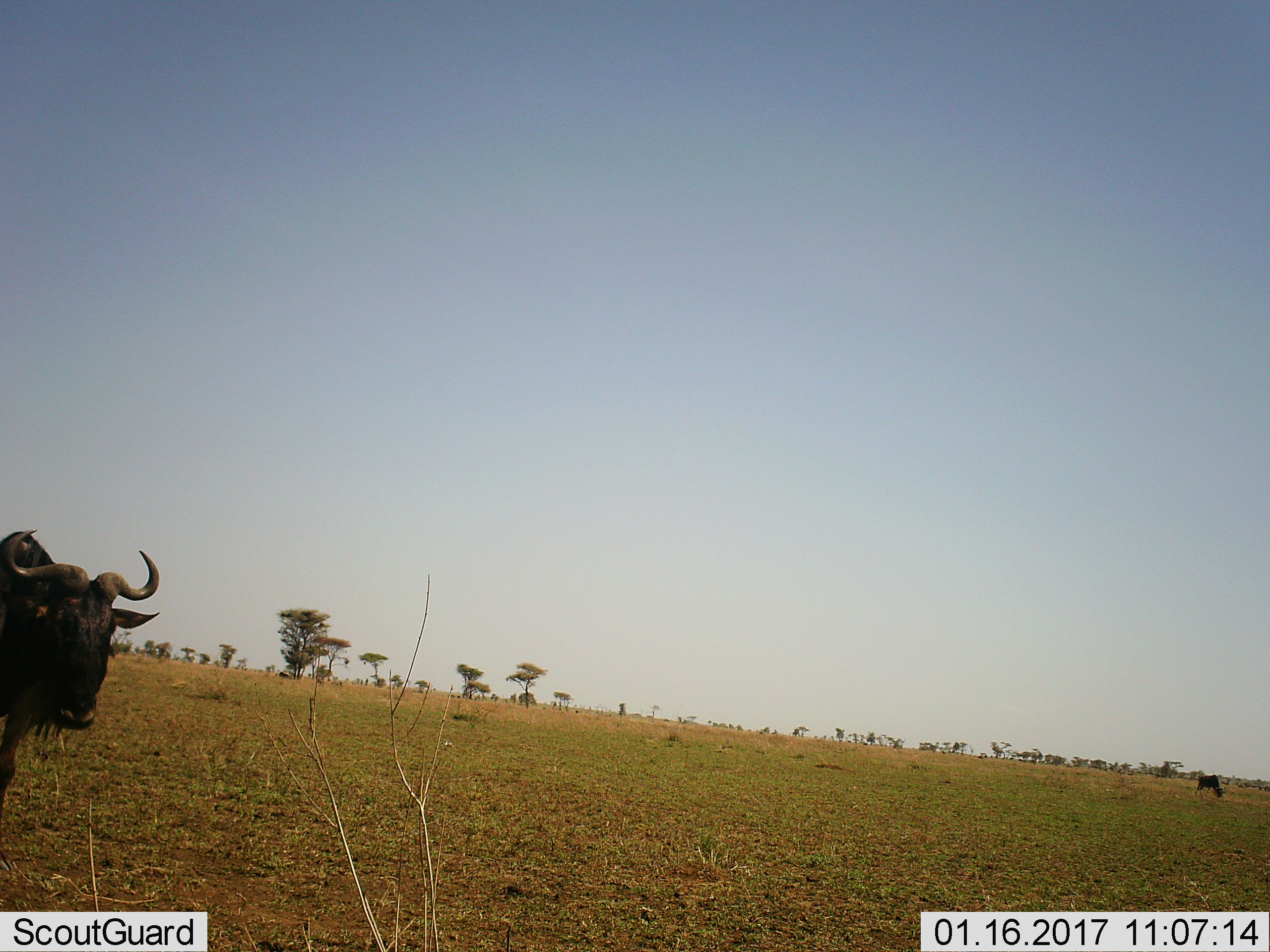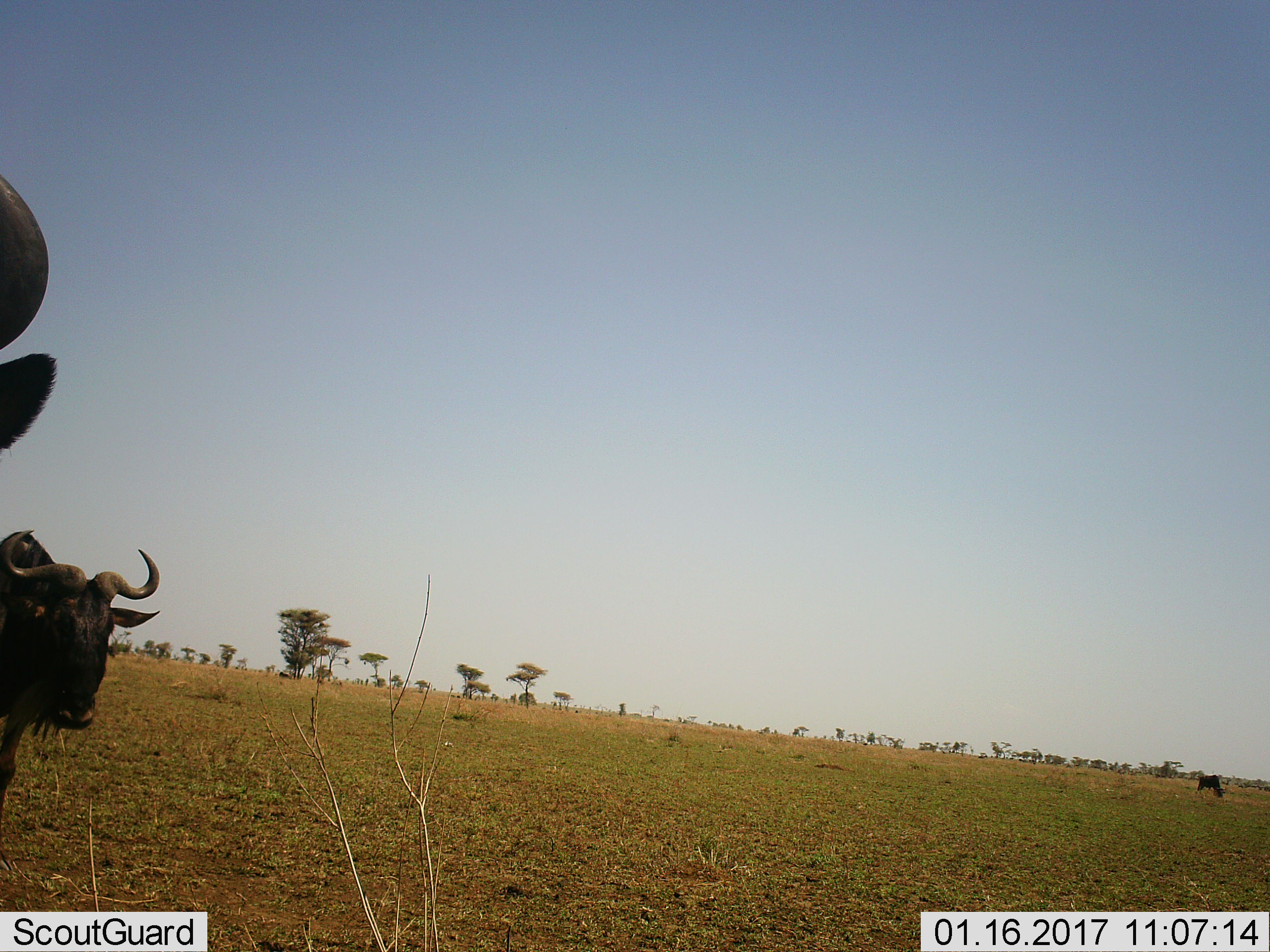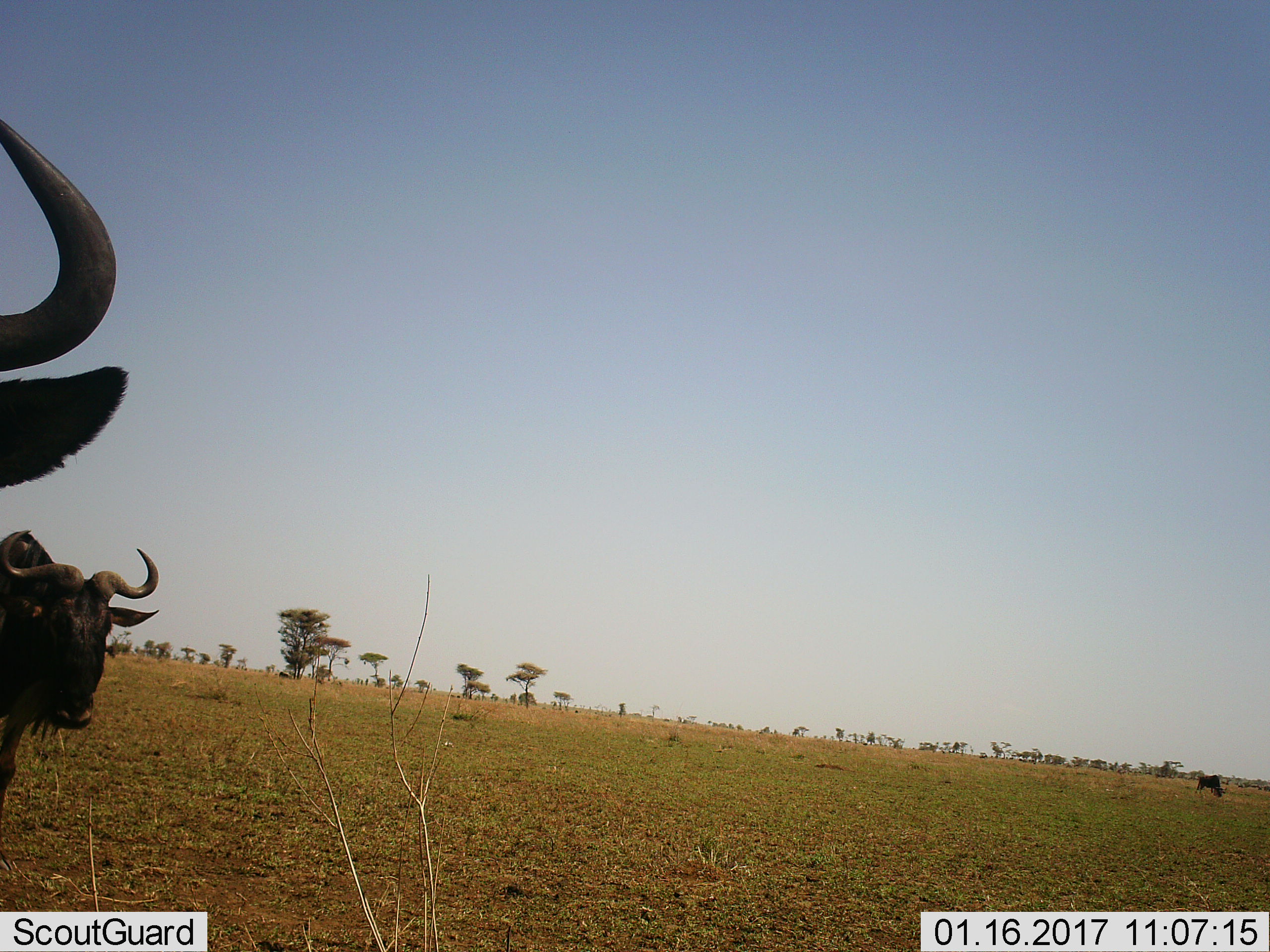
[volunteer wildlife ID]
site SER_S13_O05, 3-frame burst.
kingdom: Animalia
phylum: Chordata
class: Mammalia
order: Artiodactyla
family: Bovidae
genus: Connochaetes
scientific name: Connochaetes taurinus taurinus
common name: blue wildebeest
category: wildebeestblue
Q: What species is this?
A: Wildebeestblue (blue wildebeest) (Connochaetes taurinus taurinus).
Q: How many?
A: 2.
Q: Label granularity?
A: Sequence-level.